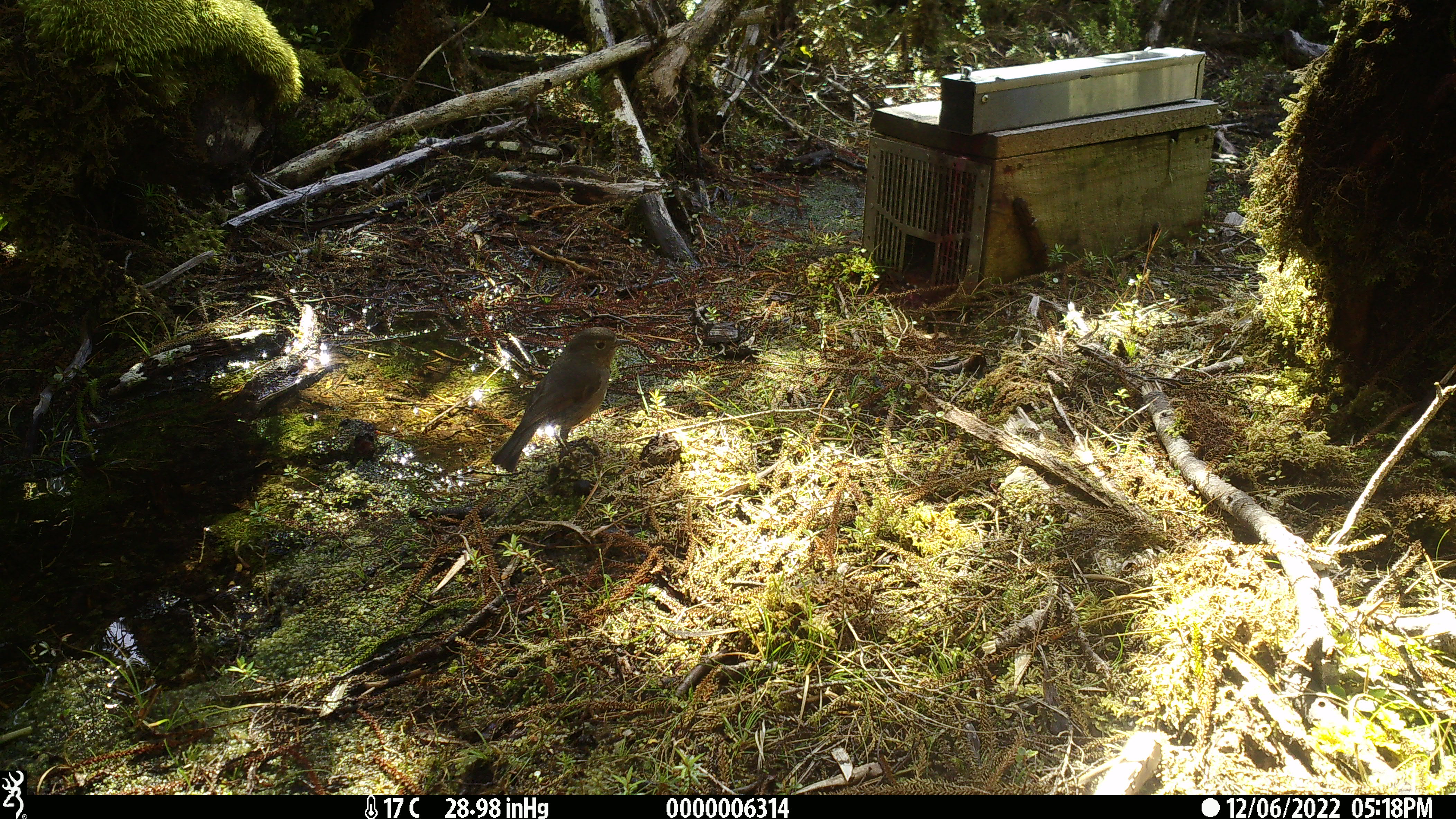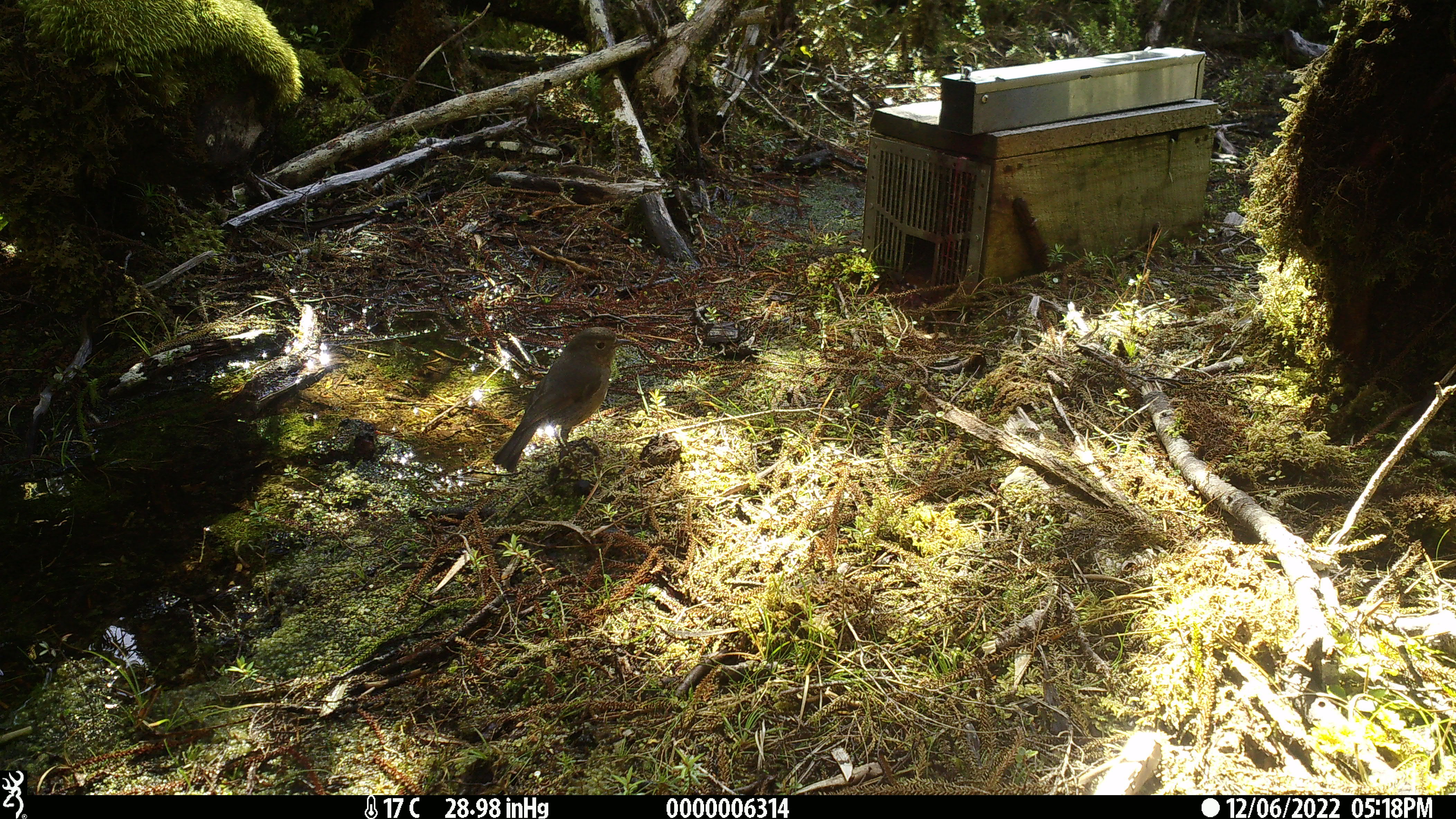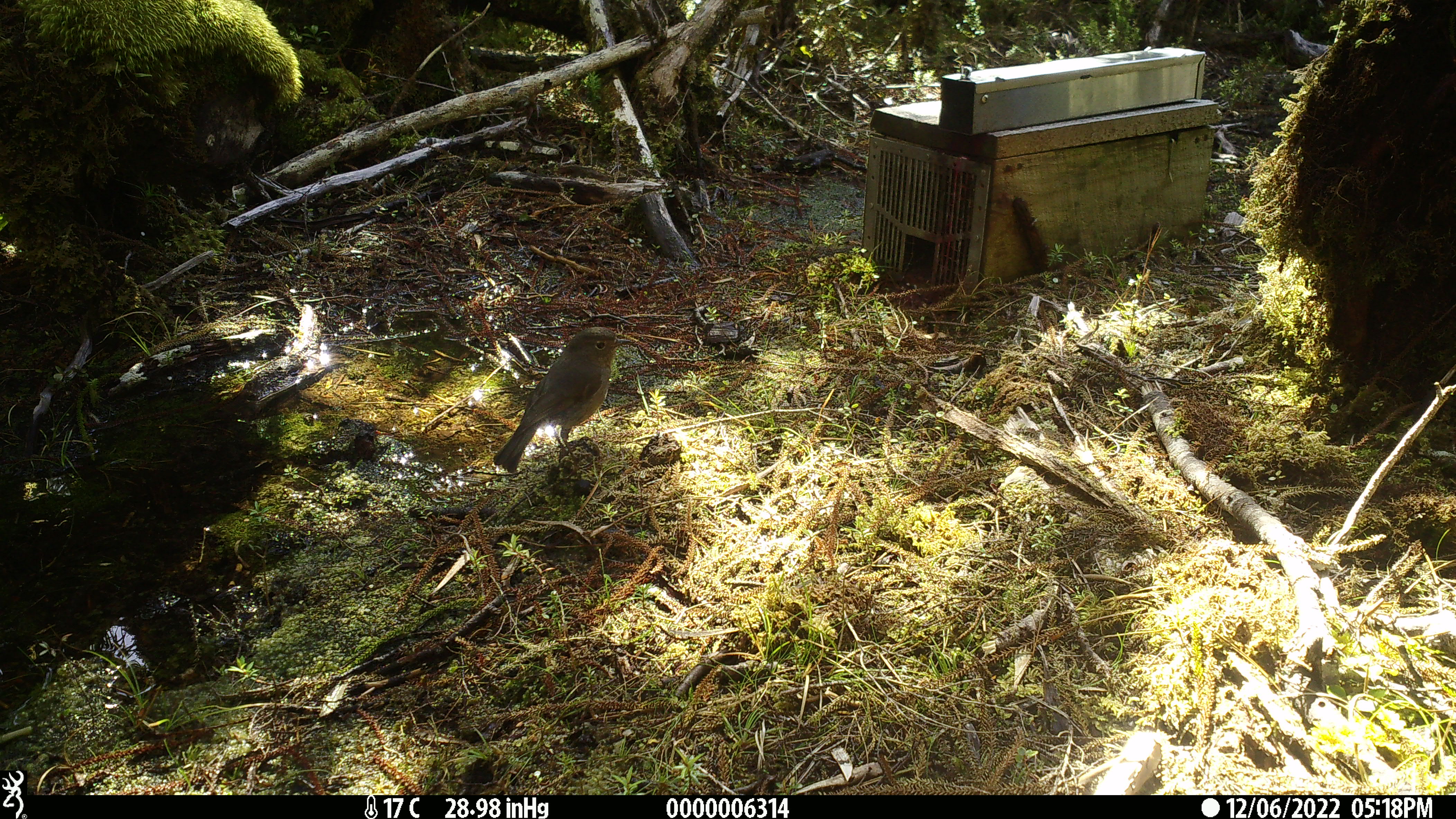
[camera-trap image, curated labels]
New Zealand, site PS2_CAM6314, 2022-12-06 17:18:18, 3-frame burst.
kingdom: Animalia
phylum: Chordata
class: Aves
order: Passeriformes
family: Petroicidae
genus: Petroica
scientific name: Petroica australis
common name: new zealand robin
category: robin